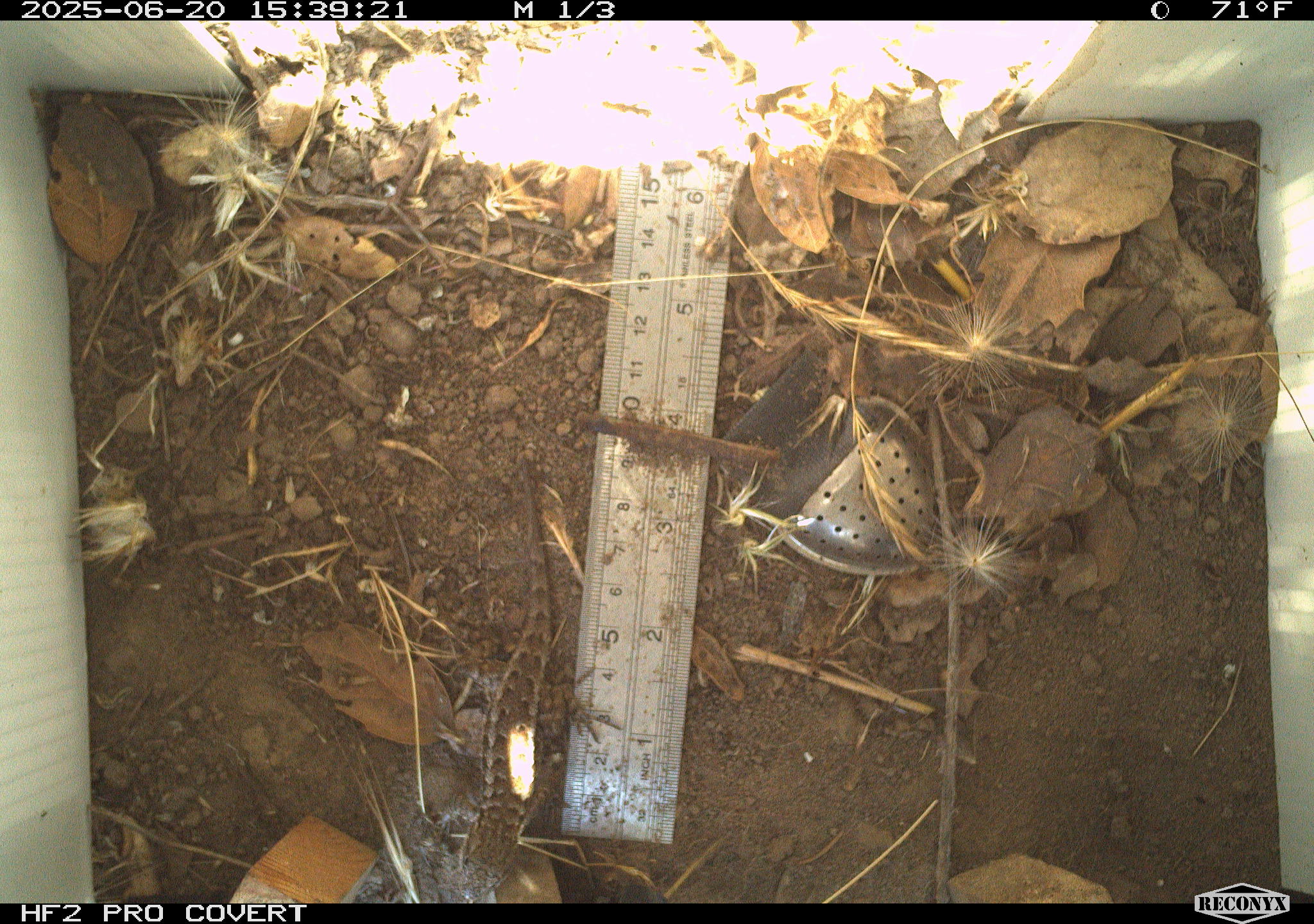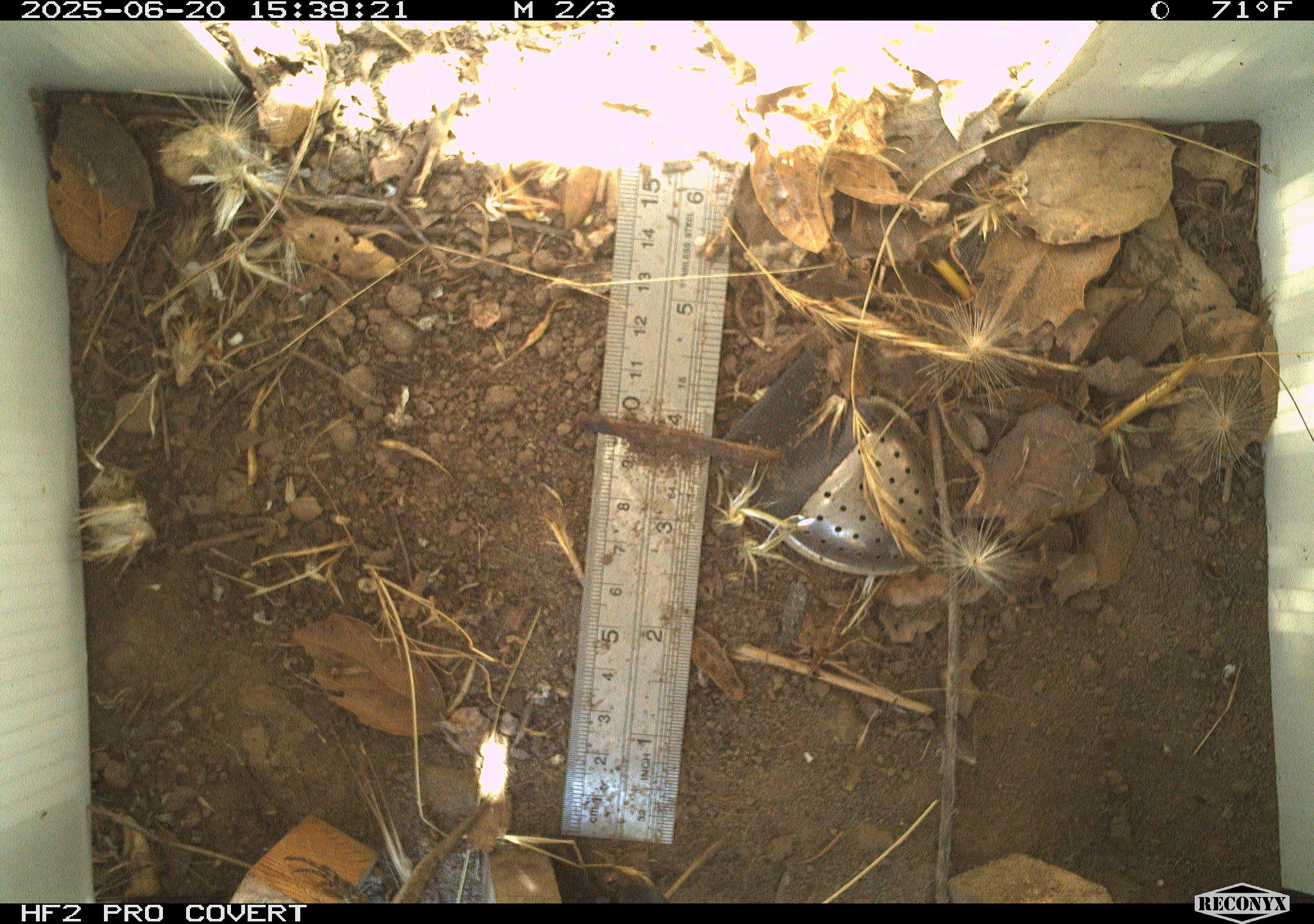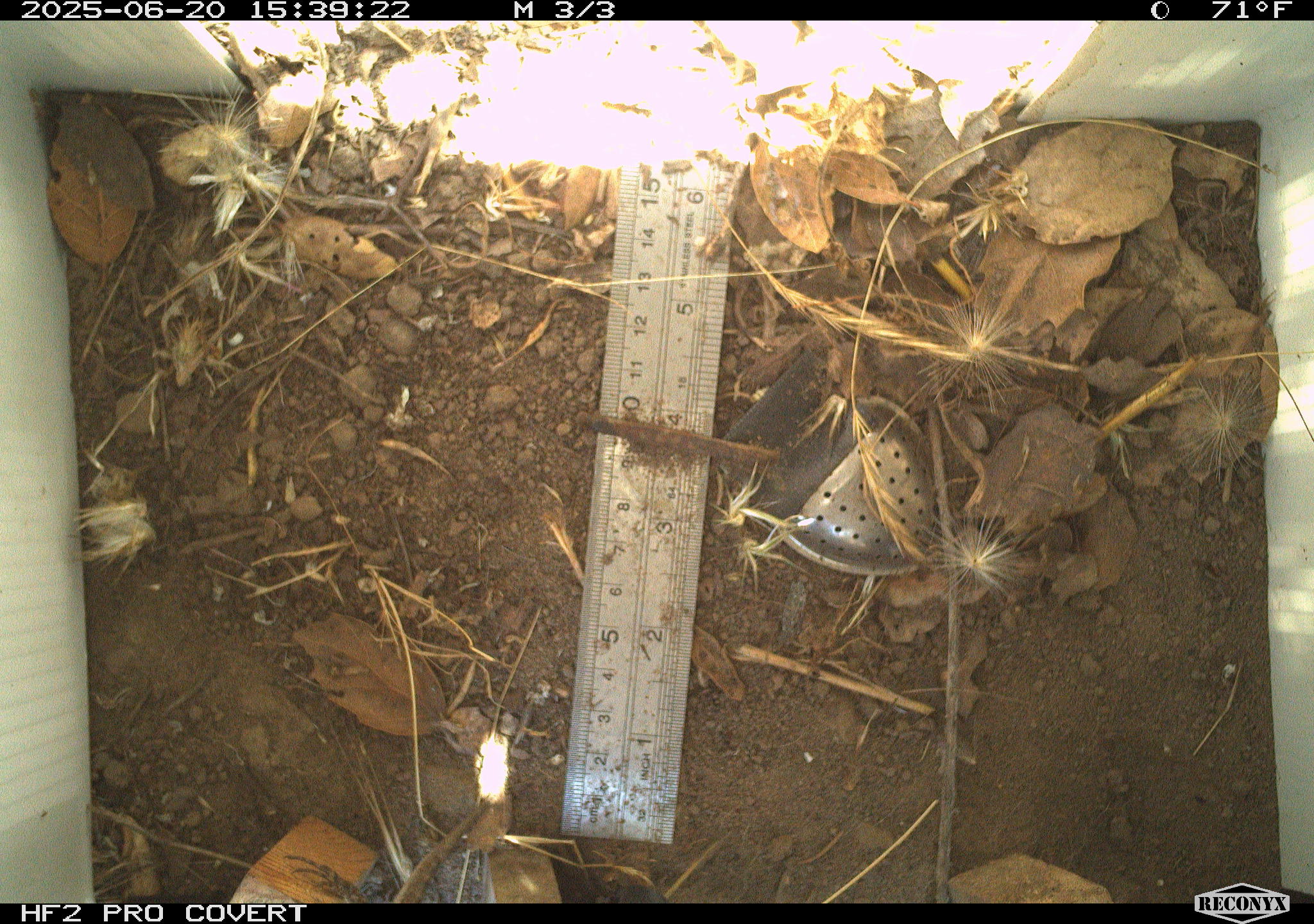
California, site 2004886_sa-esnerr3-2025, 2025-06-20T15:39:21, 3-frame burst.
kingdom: Animalia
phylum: Chordata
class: Reptilia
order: Squamata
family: Phrynosomatidae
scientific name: Phrynosomatidae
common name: north american spiny lizards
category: sceloporus/uta species